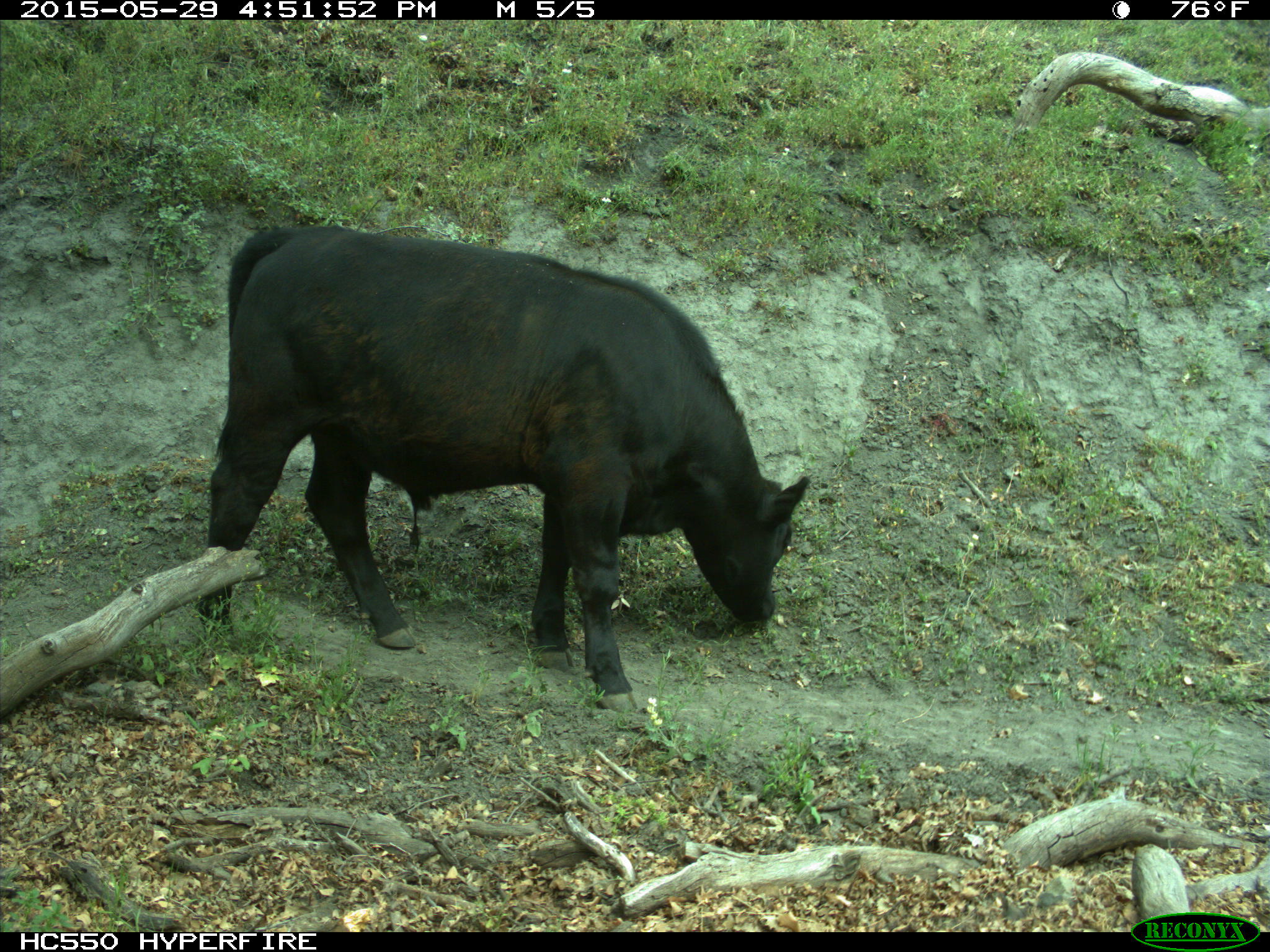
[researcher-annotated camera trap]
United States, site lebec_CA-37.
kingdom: Animalia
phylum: Chordata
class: Mammalia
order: Artiodactyla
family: Bovidae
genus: Bos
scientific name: Bos taurus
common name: domestic cow